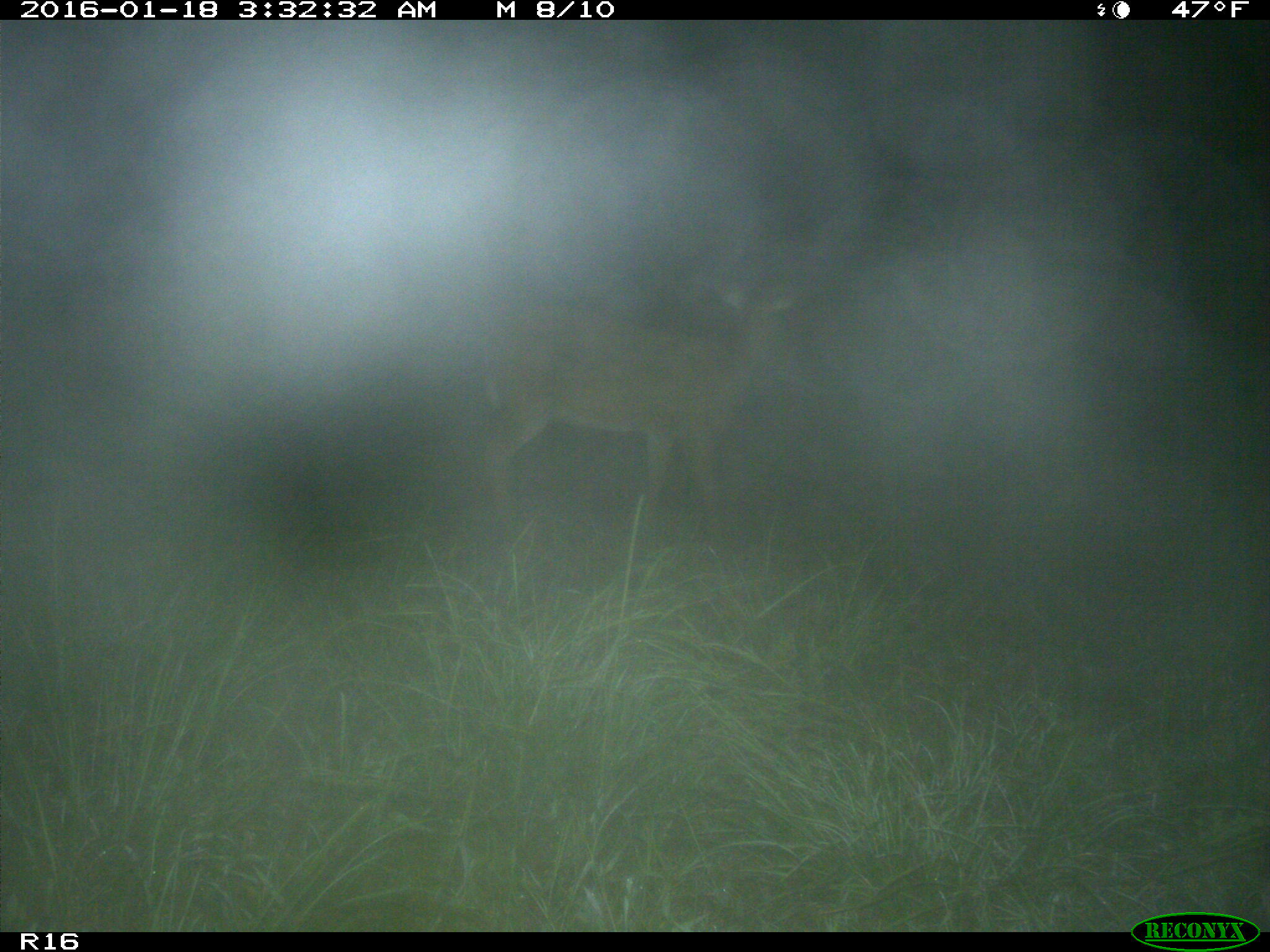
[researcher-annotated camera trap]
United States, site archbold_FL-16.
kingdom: Animalia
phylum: Chordata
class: Mammalia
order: Artiodactyla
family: Cervidae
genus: Odocoileus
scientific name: Odocoileus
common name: deer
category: unidentified deer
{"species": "unidentified deer (deer) (Odocoileus)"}